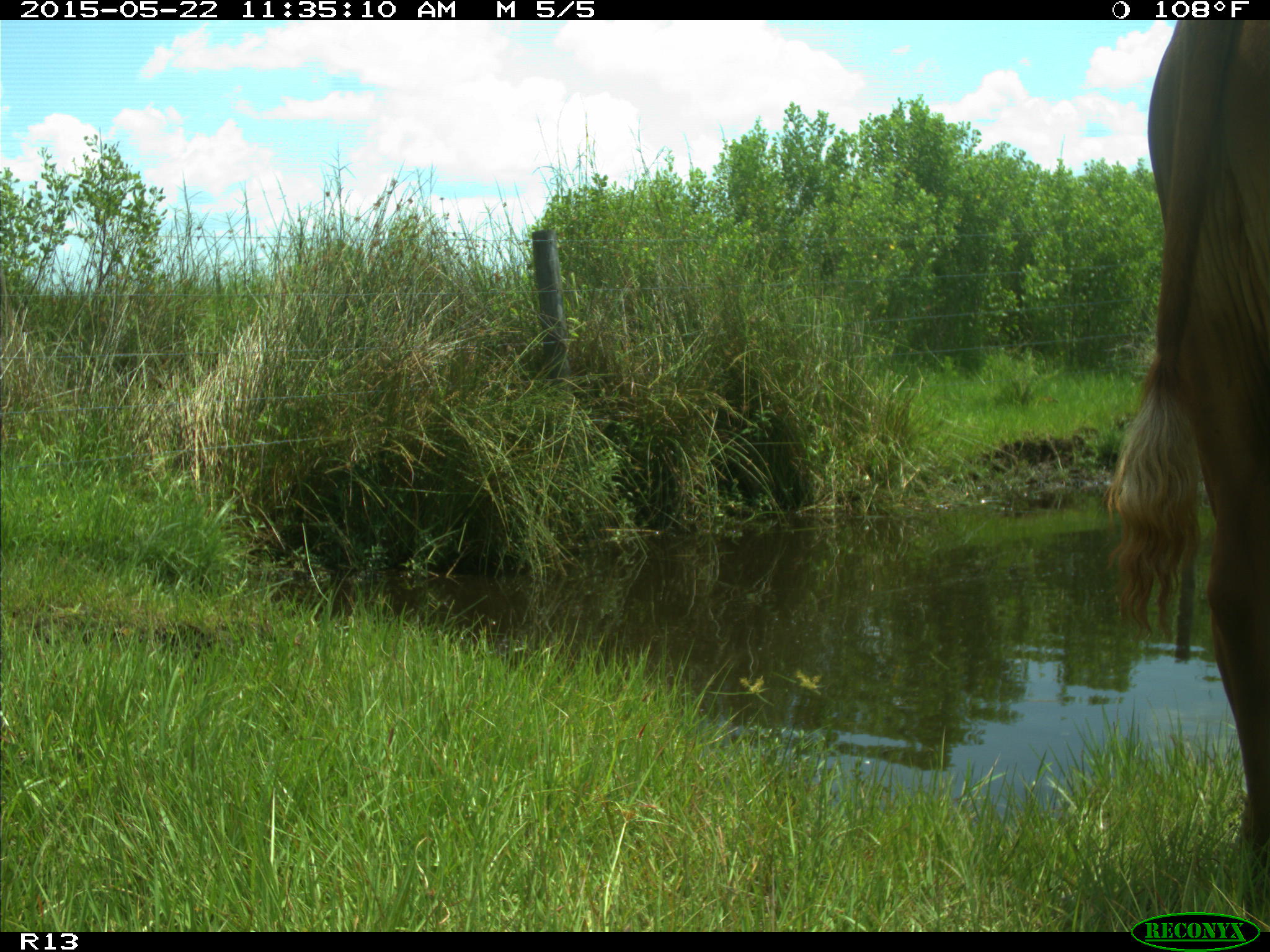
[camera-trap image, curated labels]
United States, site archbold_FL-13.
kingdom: Animalia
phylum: Chordata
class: Mammalia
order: Artiodactyla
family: Bovidae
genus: Bos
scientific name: Bos taurus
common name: domestic cow